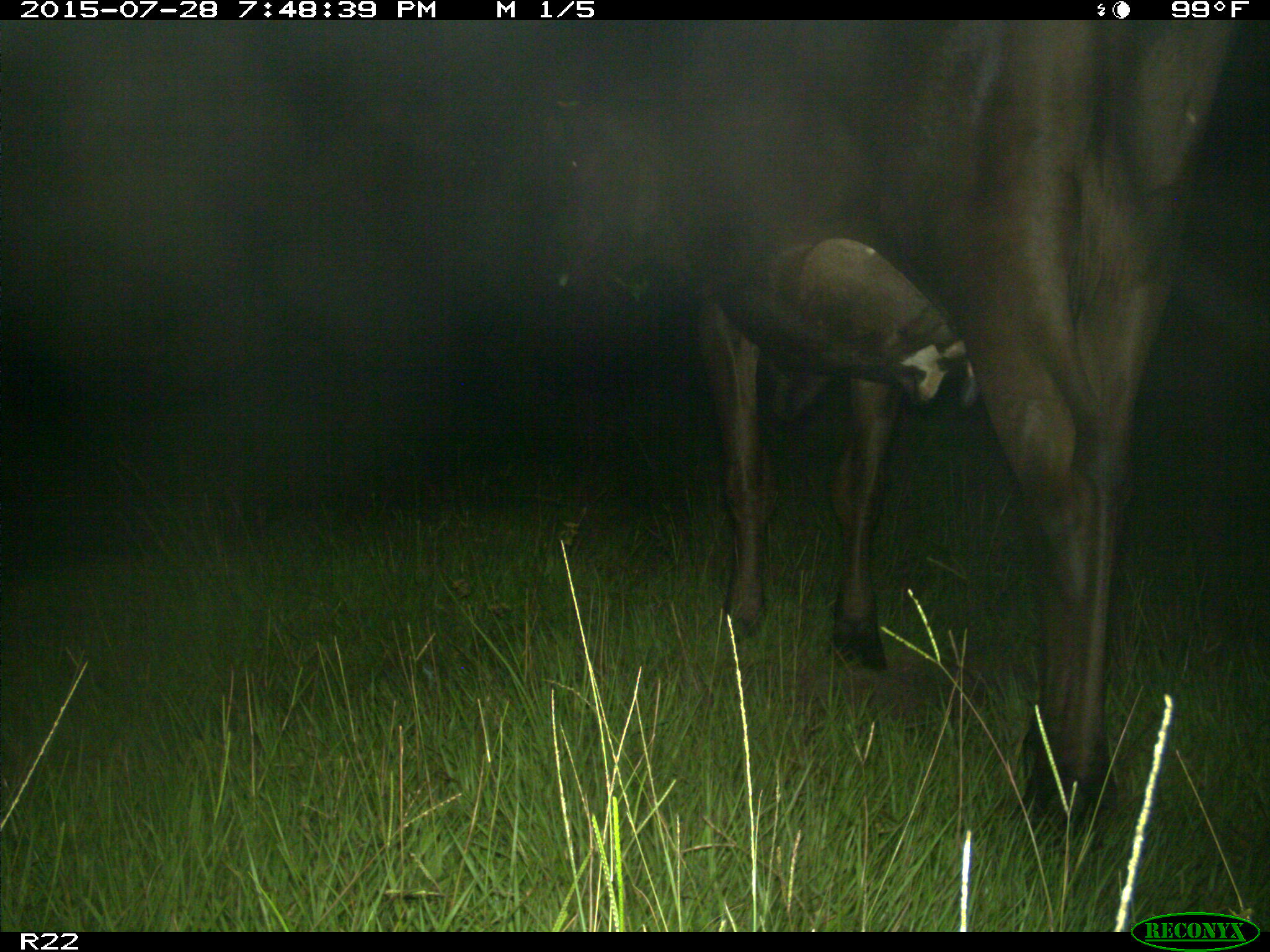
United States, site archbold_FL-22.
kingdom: Animalia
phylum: Chordata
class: Mammalia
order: Artiodactyla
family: Bovidae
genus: Bos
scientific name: Bos taurus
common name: domestic cow